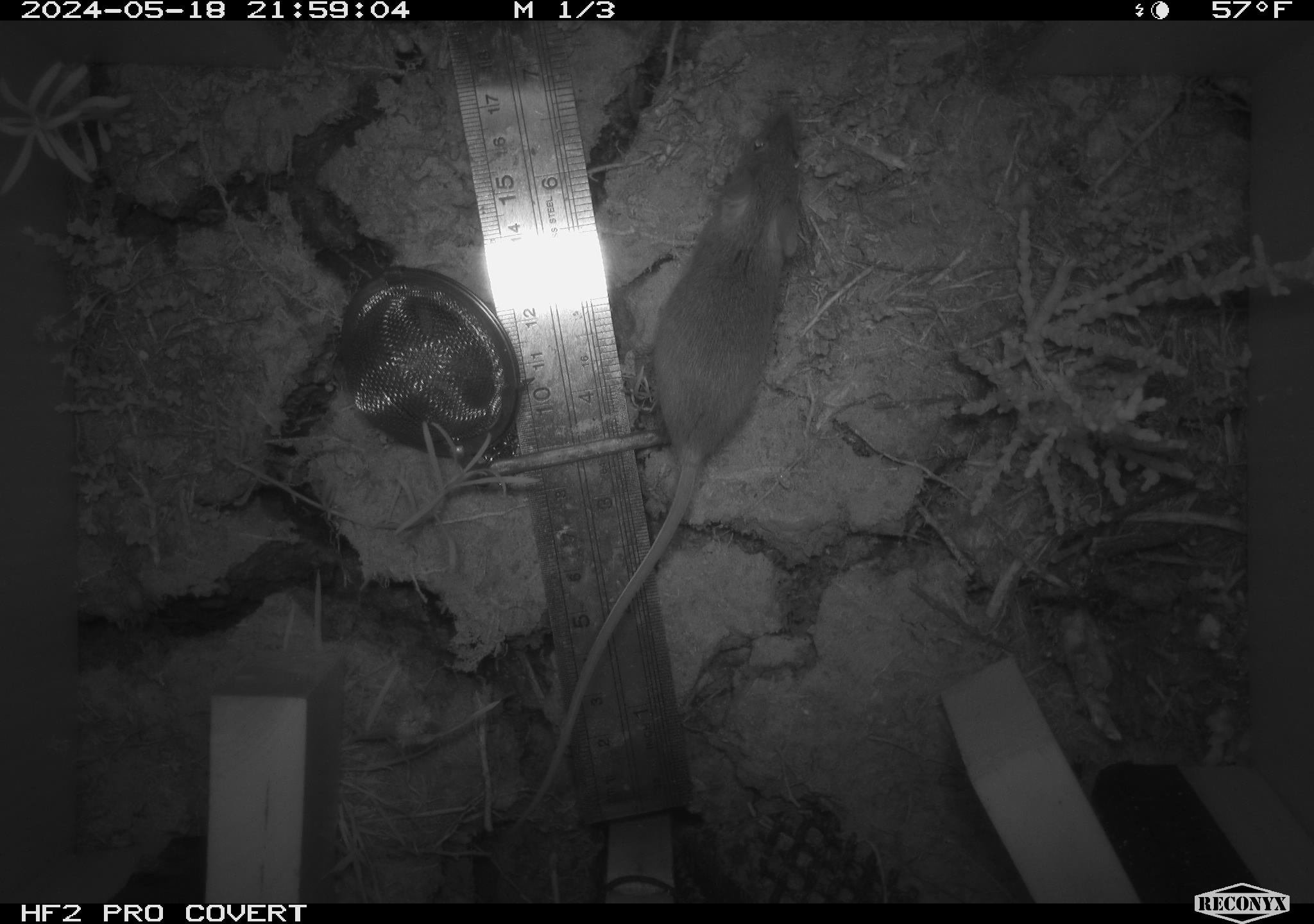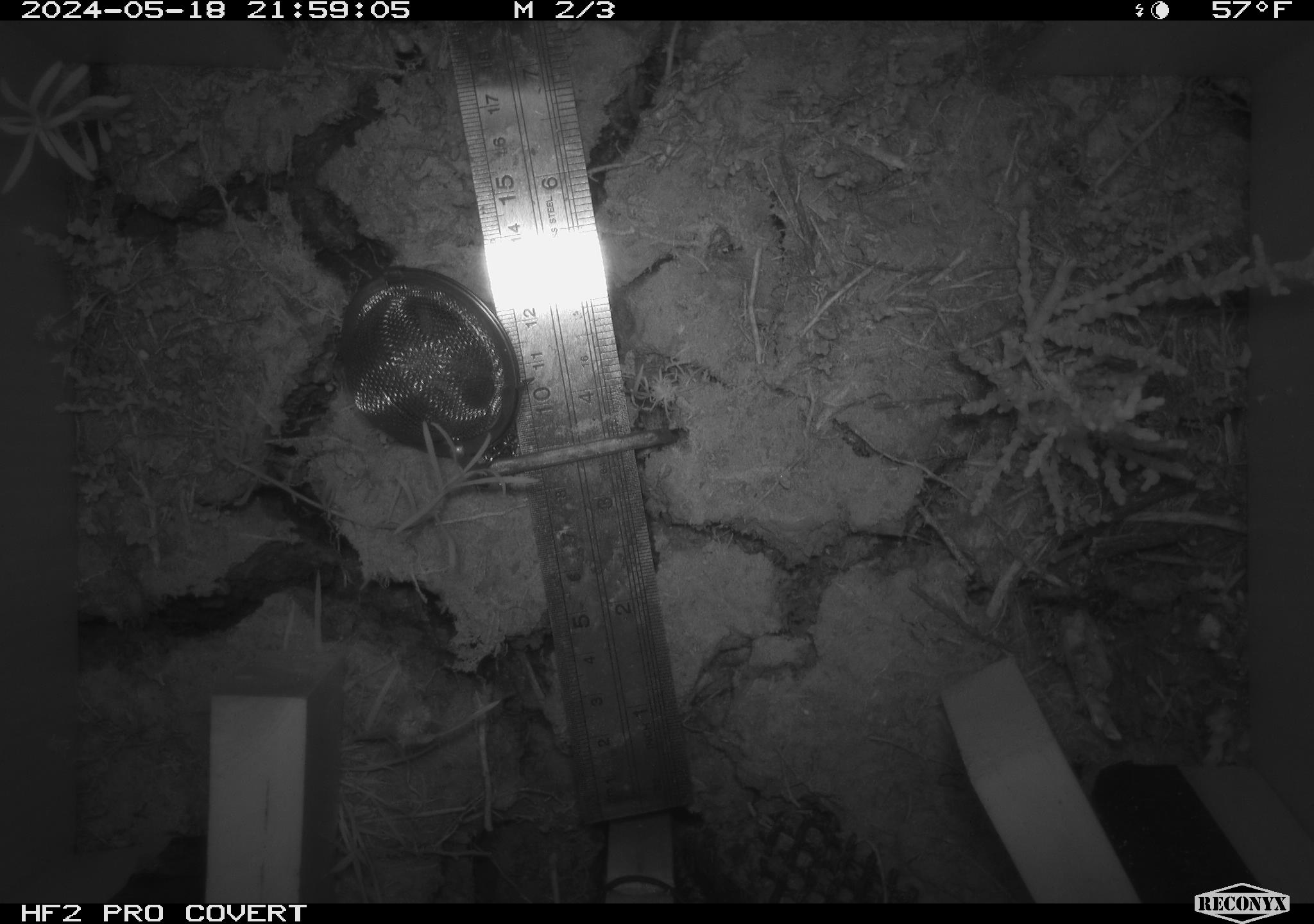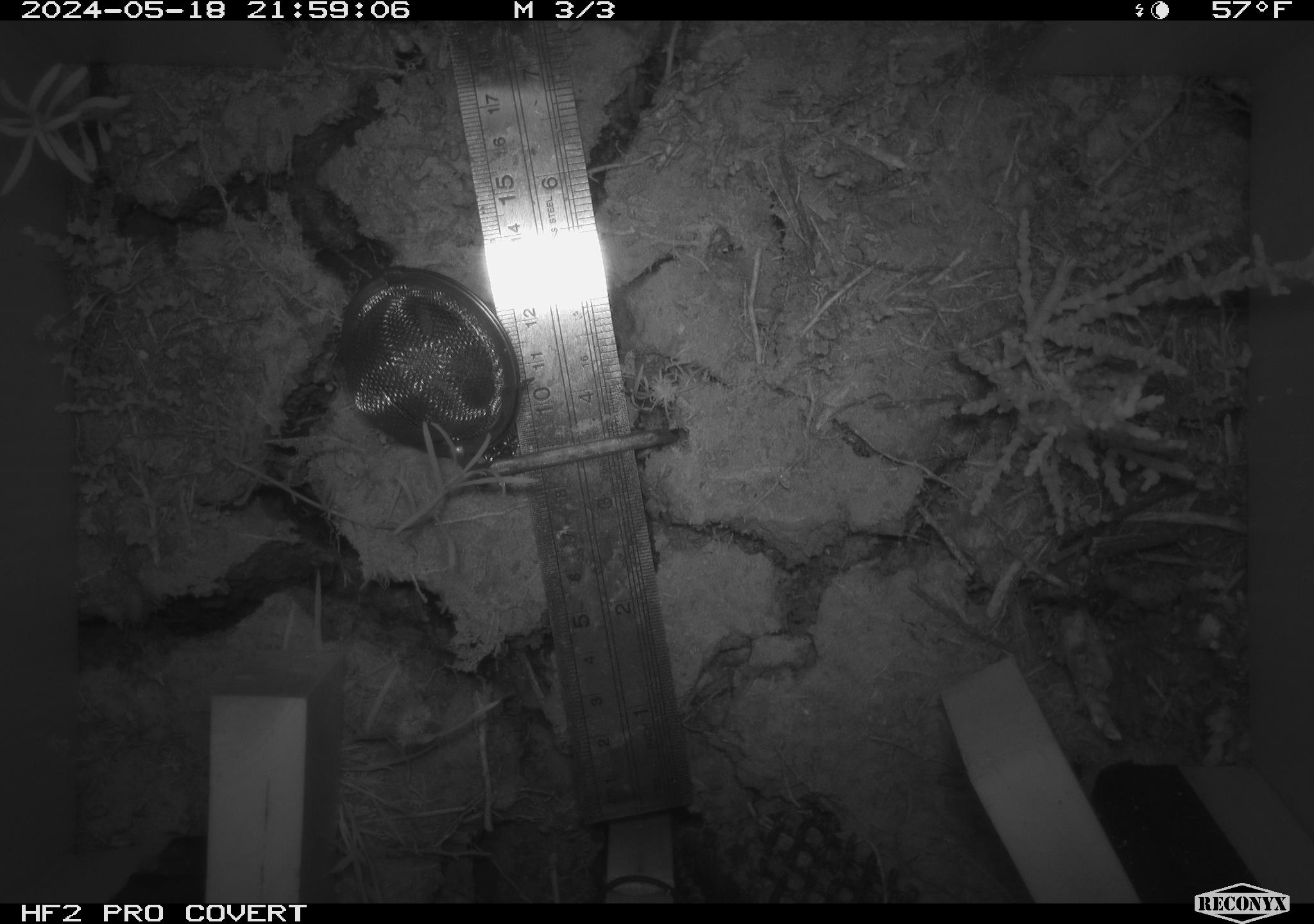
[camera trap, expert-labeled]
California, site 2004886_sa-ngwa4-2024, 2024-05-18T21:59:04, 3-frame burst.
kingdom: Animalia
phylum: Chordata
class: Mammalia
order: Rodentia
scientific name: Rodentia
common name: mouse species